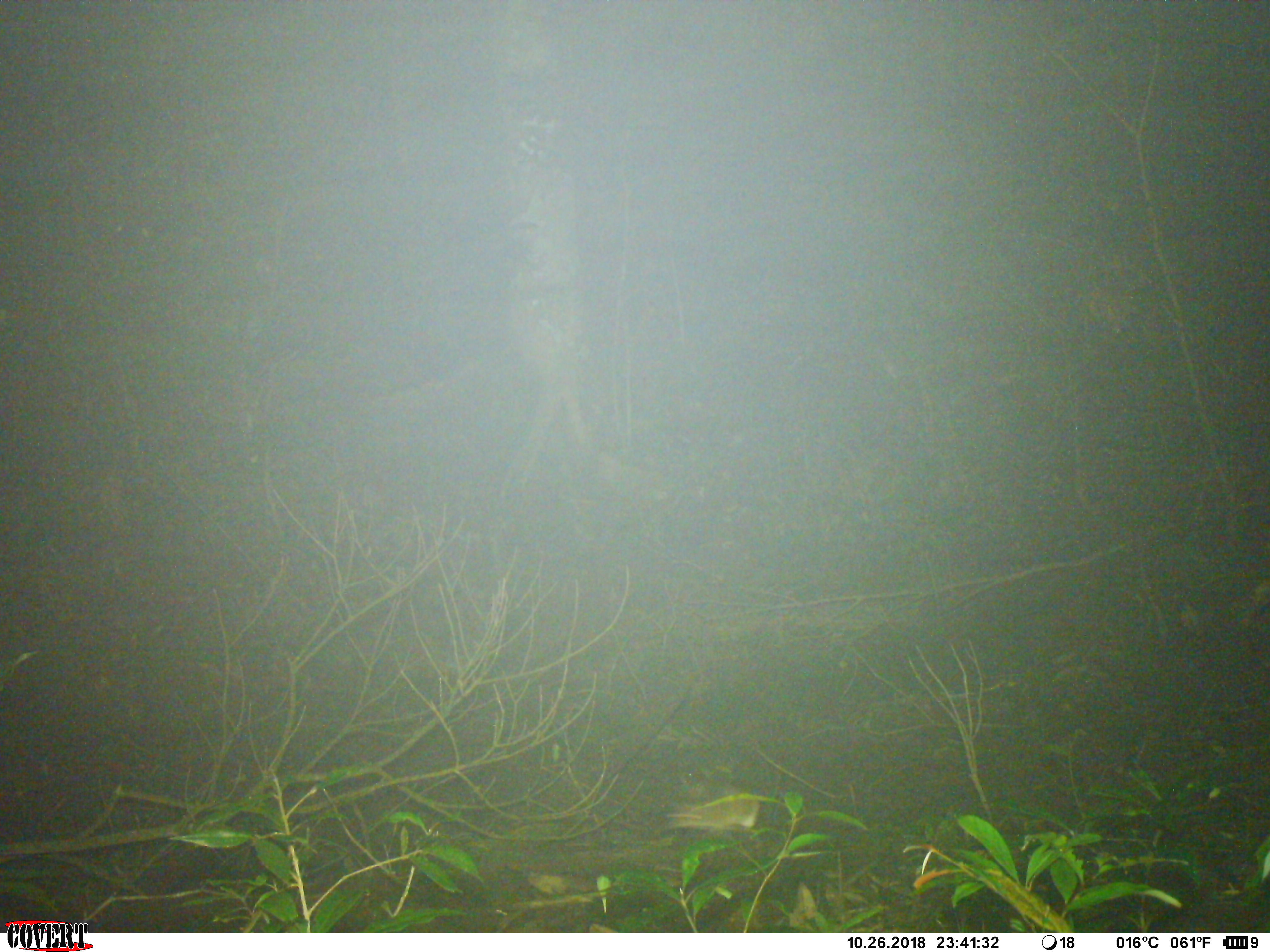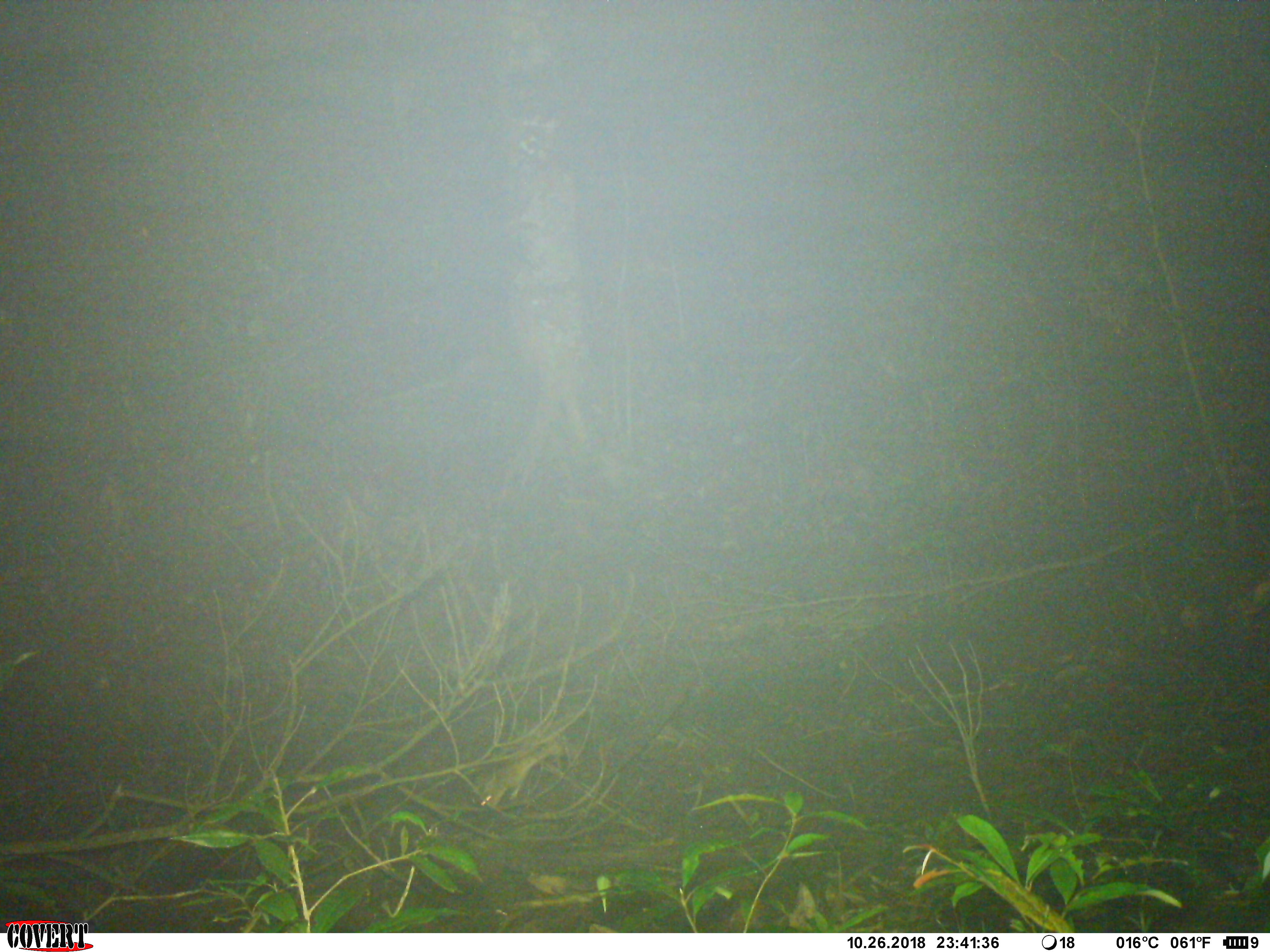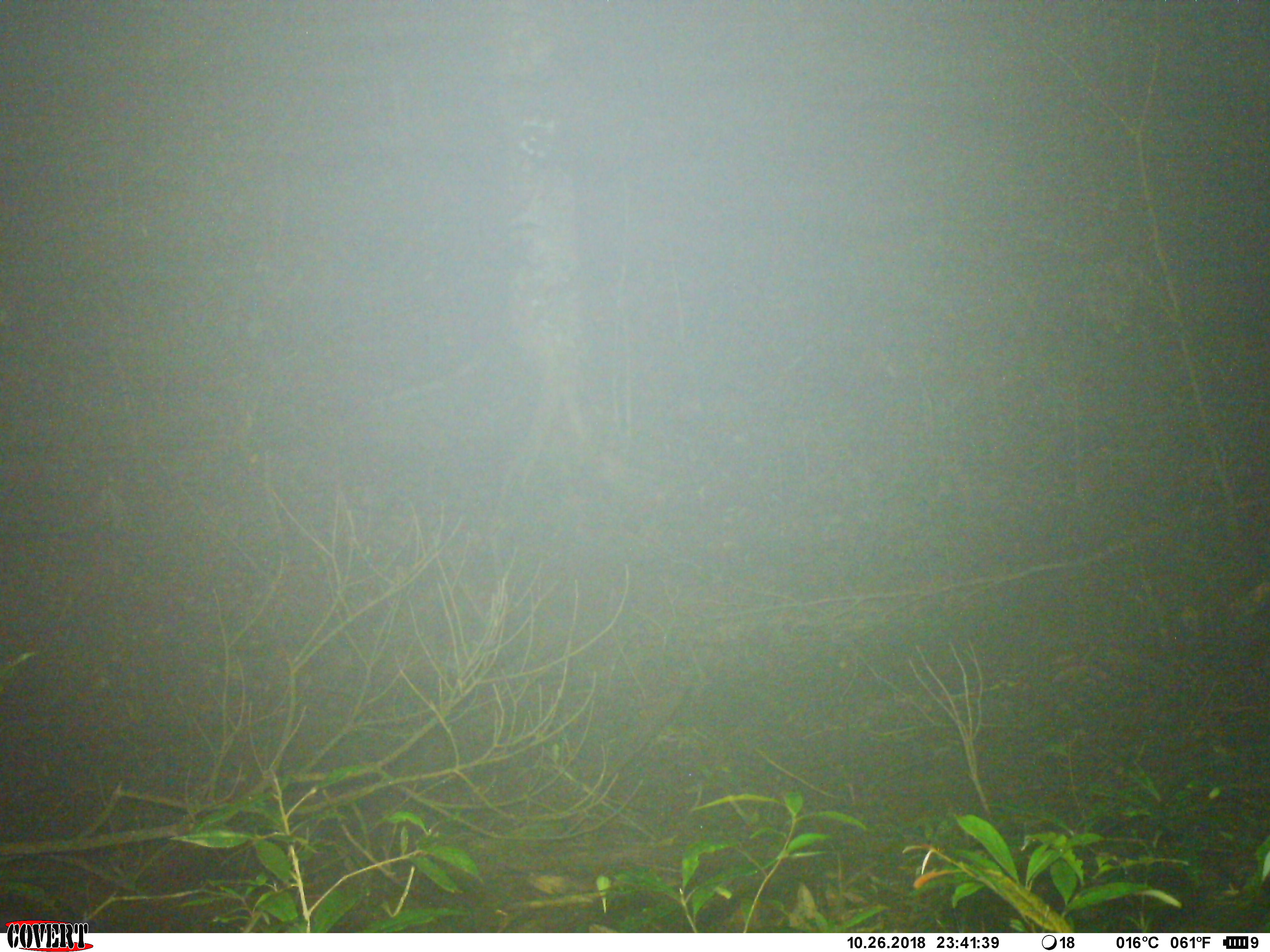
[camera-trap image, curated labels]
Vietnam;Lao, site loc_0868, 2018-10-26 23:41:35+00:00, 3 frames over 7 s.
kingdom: Animalia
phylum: Chordata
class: Mammalia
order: Rodentia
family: Muridae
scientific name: Muridae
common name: old-world mice and rats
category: unidentified murid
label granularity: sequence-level